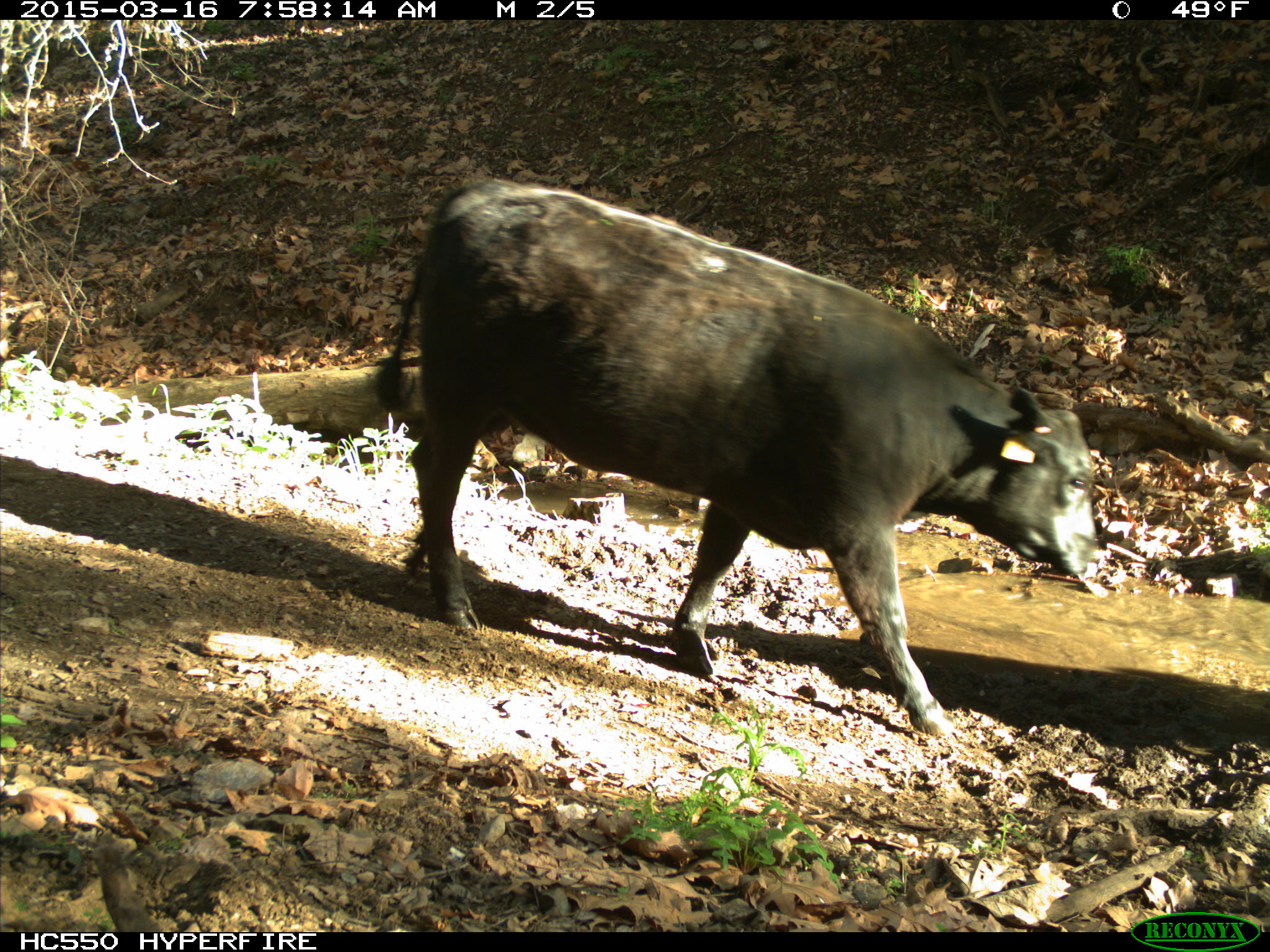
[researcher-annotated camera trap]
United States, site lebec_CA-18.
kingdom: Animalia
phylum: Chordata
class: Mammalia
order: Artiodactyla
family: Bovidae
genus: Bos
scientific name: Bos taurus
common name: domestic cow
Bos taurus (domestic cow).